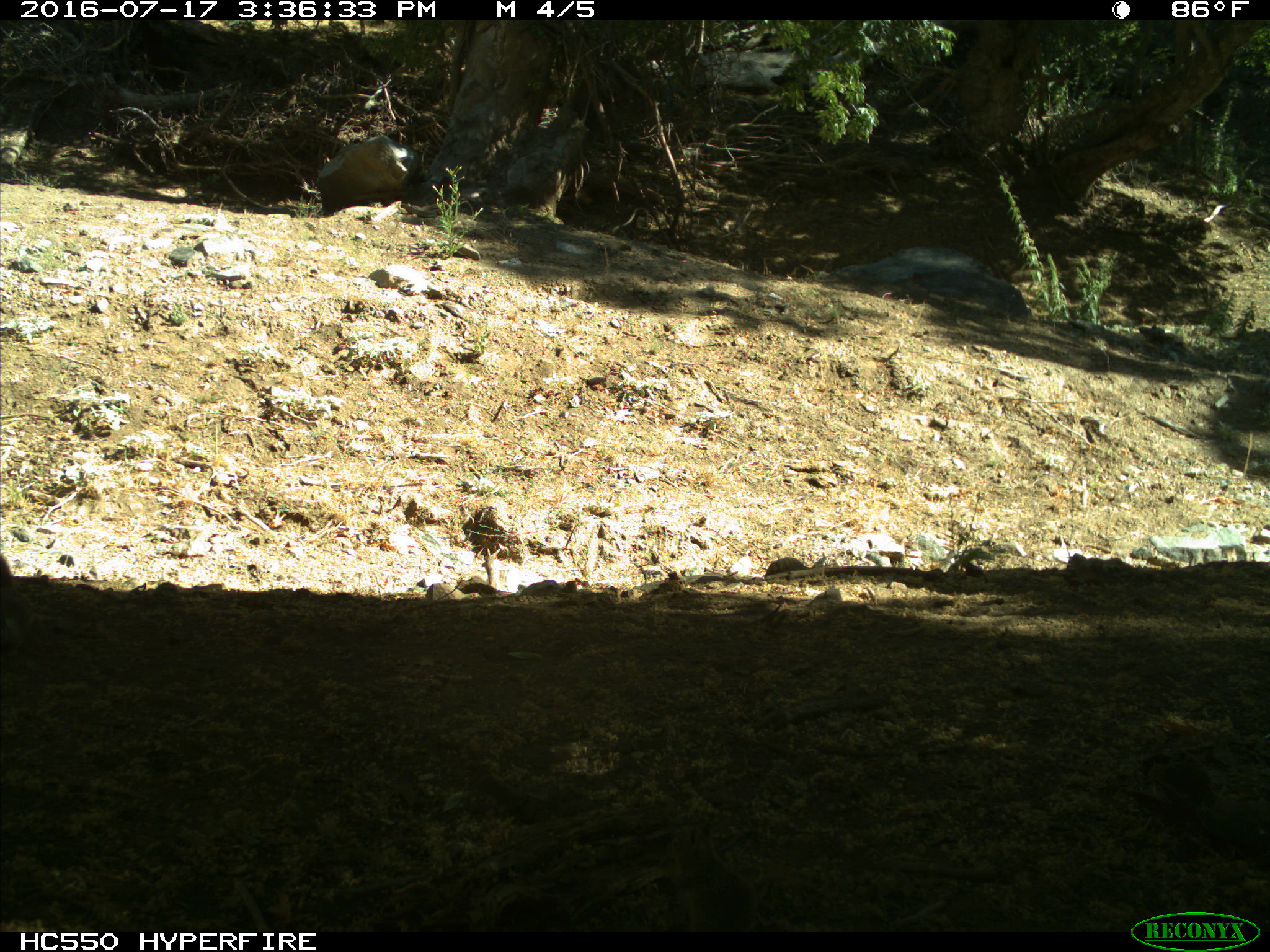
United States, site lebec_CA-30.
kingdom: Animalia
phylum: Chordata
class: Mammalia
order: Rodentia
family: Sciuridae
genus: Otospermophilus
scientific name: Otospermophilus beecheyi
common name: california ground squirrel